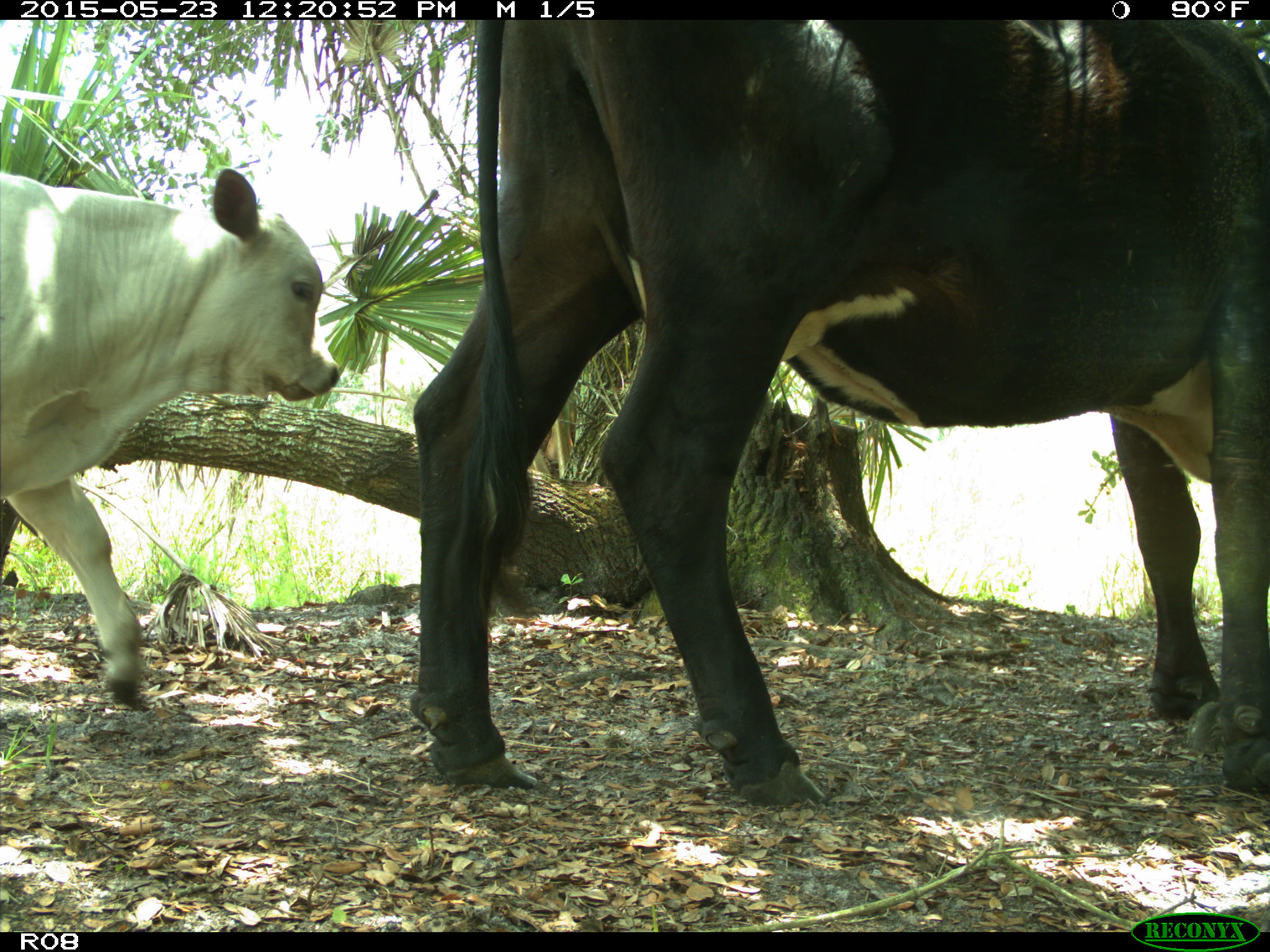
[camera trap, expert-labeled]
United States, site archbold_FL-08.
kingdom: Animalia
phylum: Chordata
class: Mammalia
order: Artiodactyla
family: Bovidae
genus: Bos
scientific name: Bos taurus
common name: domestic cow